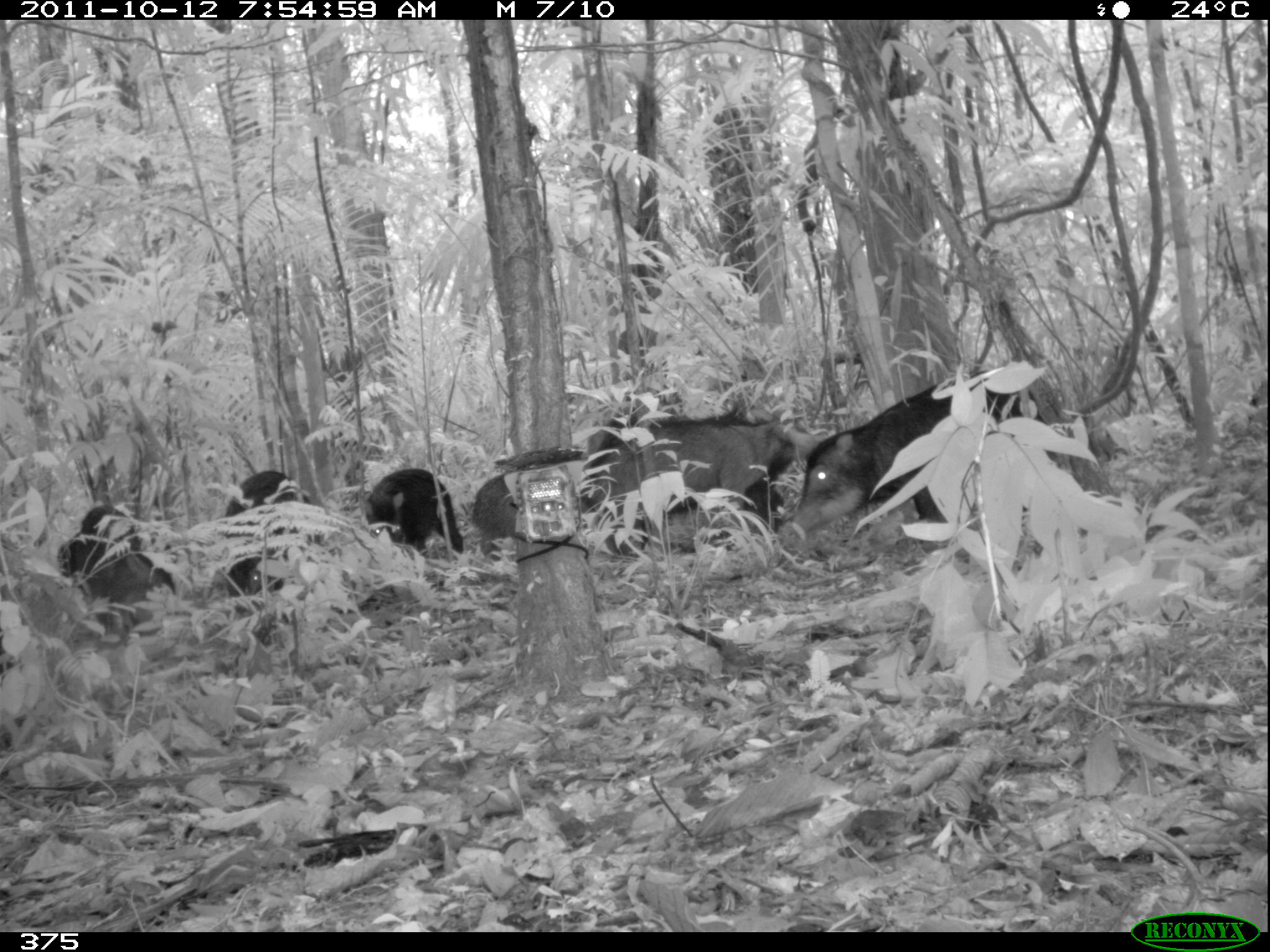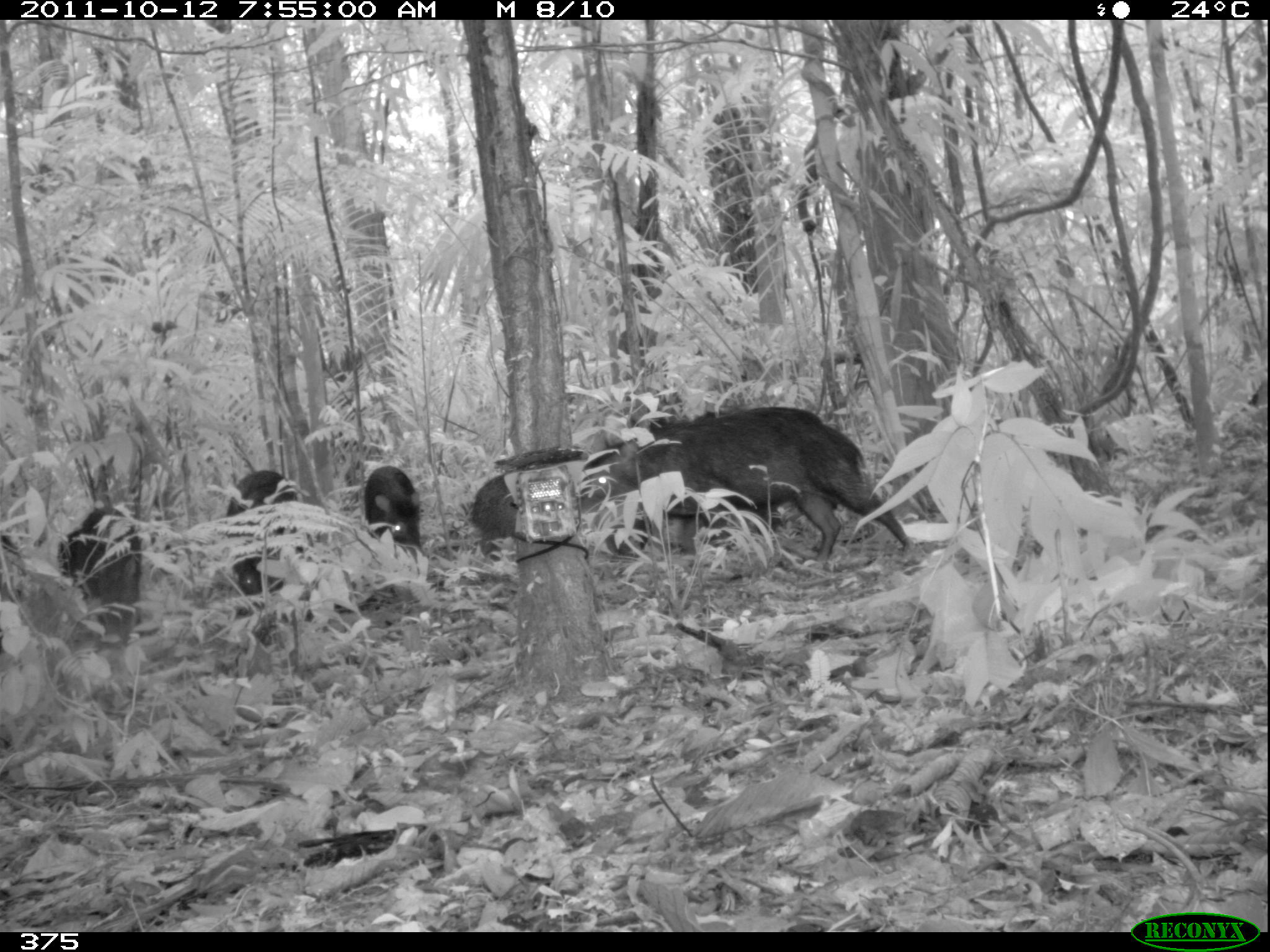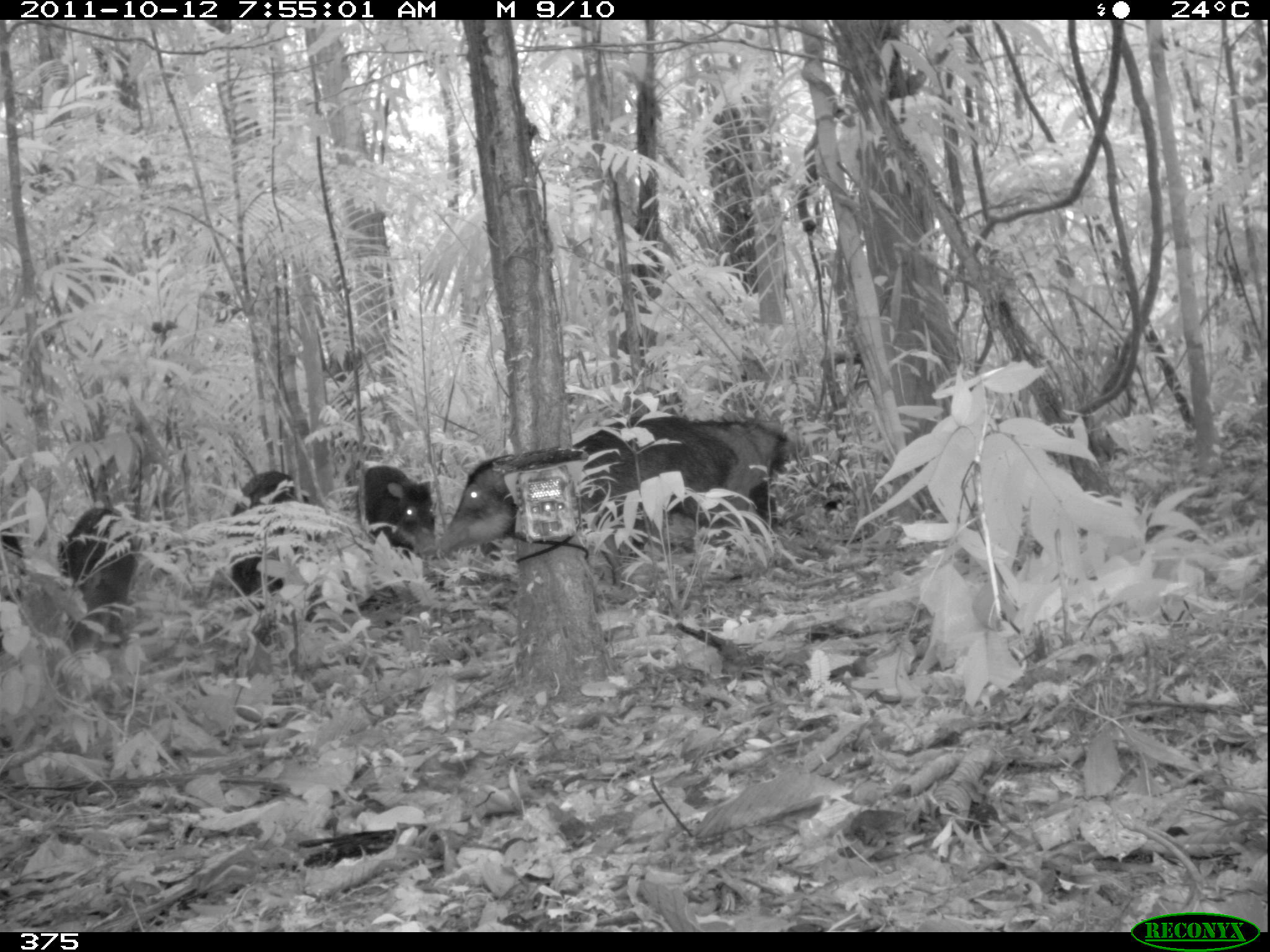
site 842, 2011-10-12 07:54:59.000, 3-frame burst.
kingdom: Animalia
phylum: Chordata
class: Mammalia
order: Artiodactyla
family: Tayassuidae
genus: Tayassu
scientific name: Tayassu pecari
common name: white-lipped peccary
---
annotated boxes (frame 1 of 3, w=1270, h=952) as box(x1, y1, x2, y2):
tayassu pecari: box(775, 373, 1047, 555); box(594, 410, 830, 550); box(56, 503, 179, 640); box(467, 442, 599, 559); box(221, 463, 316, 605); box(356, 464, 464, 558)